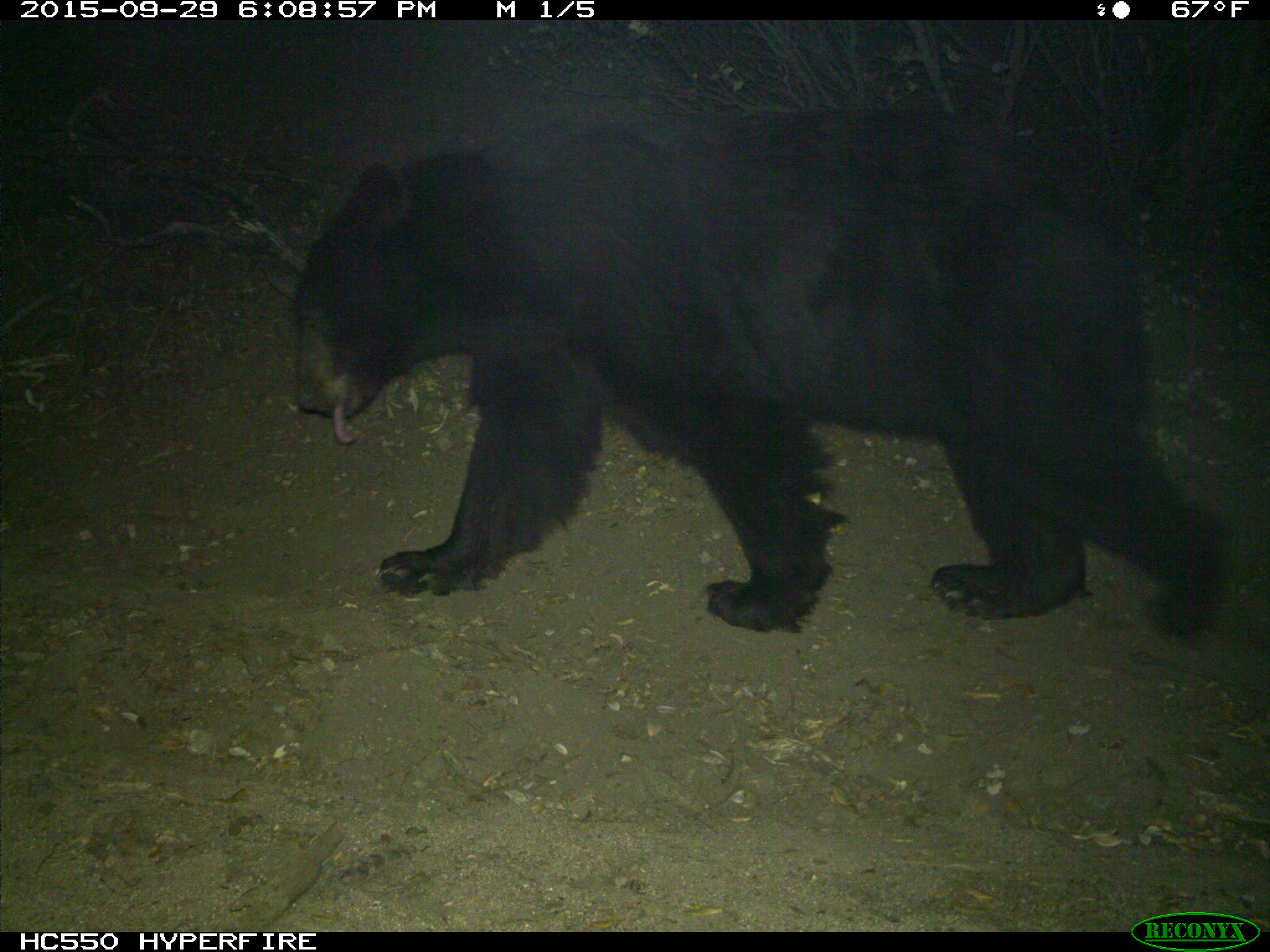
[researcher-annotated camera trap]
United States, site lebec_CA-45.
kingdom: Animalia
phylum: Chordata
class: Mammalia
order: Carnivora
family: Ursidae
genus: Ursus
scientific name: Ursus americanus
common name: american black bear